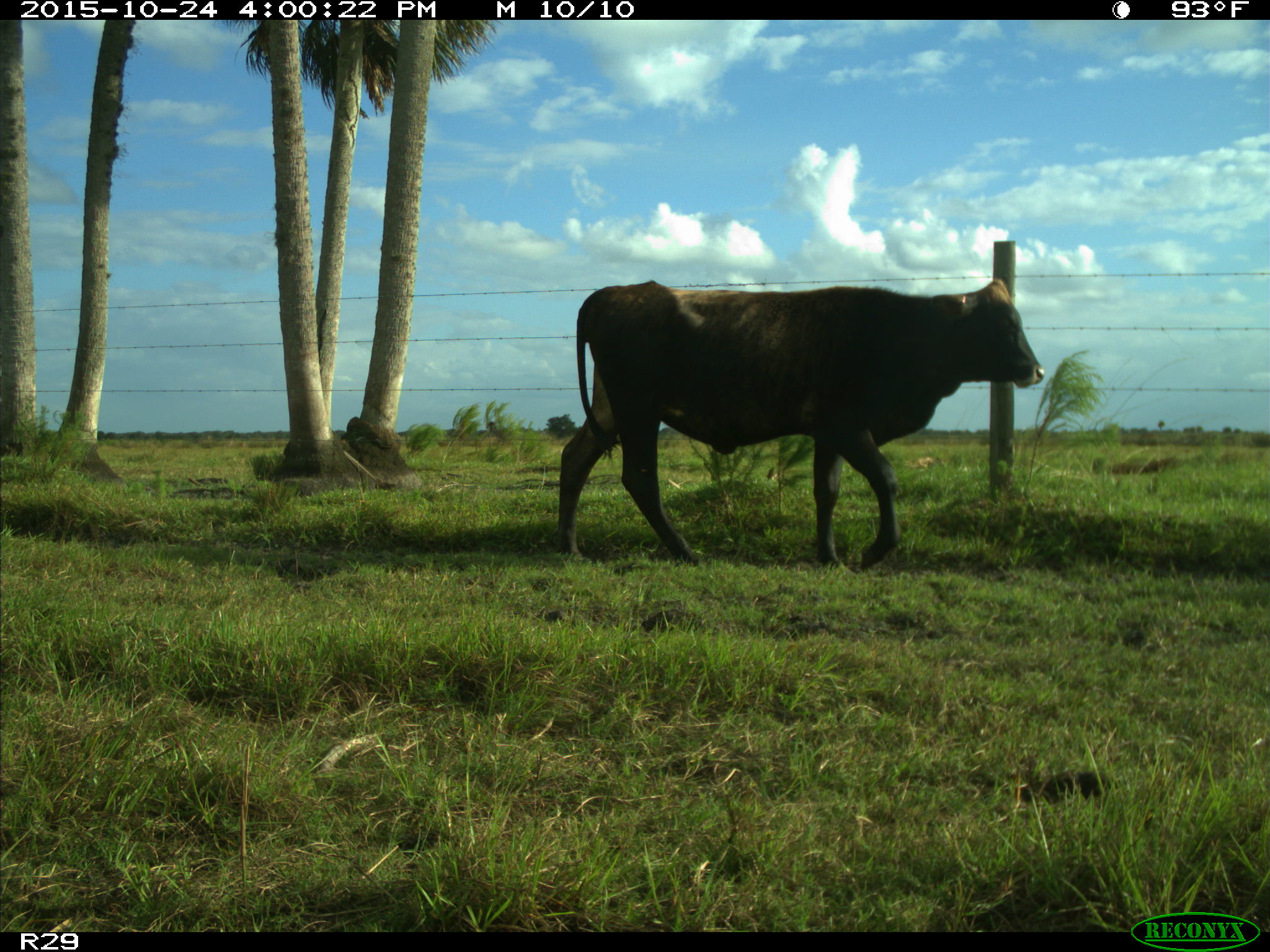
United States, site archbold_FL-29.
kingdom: Animalia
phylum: Chordata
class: Mammalia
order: Artiodactyla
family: Bovidae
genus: Bos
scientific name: Bos taurus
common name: domestic cow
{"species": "Bos taurus (domestic cow)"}